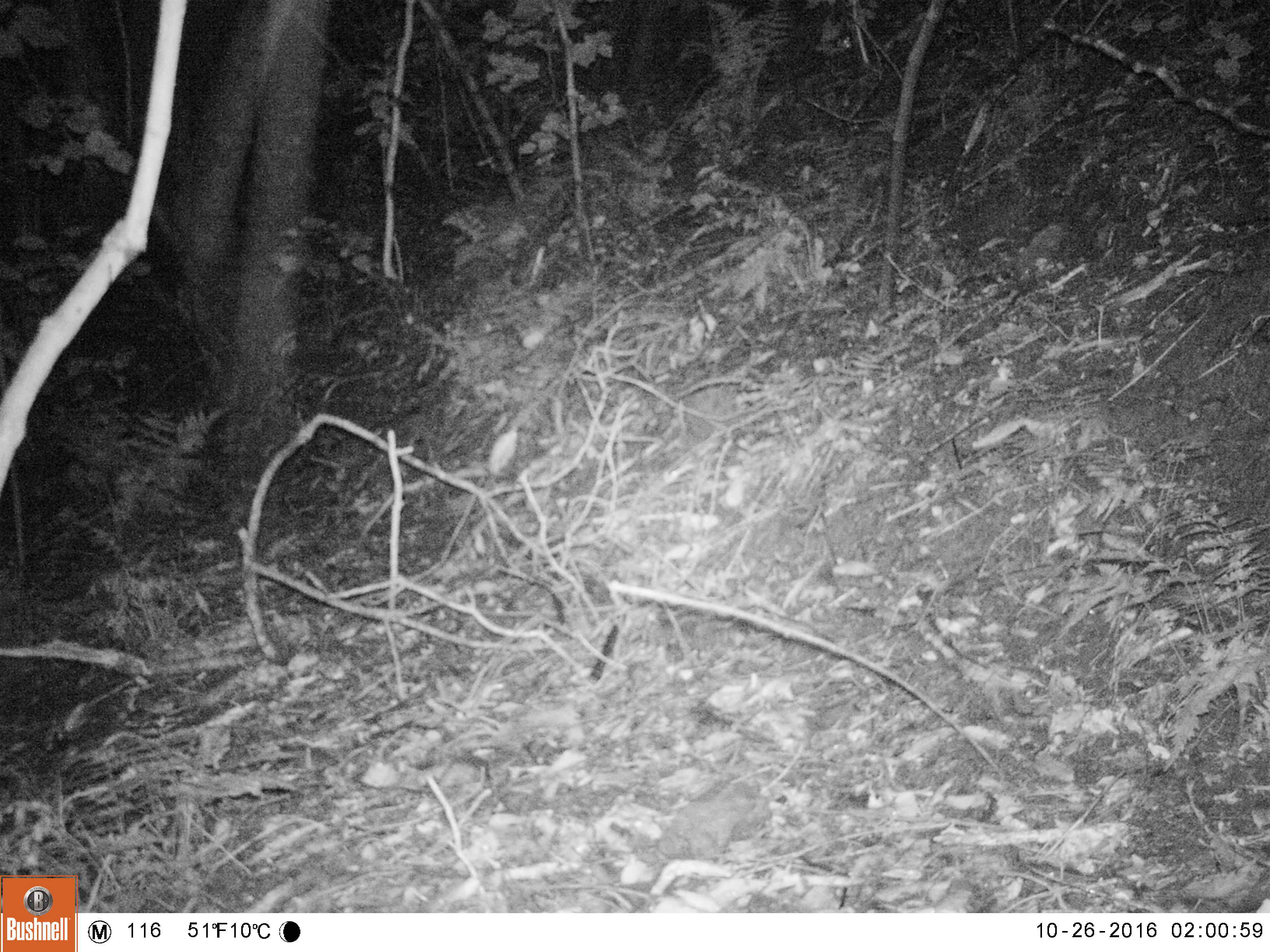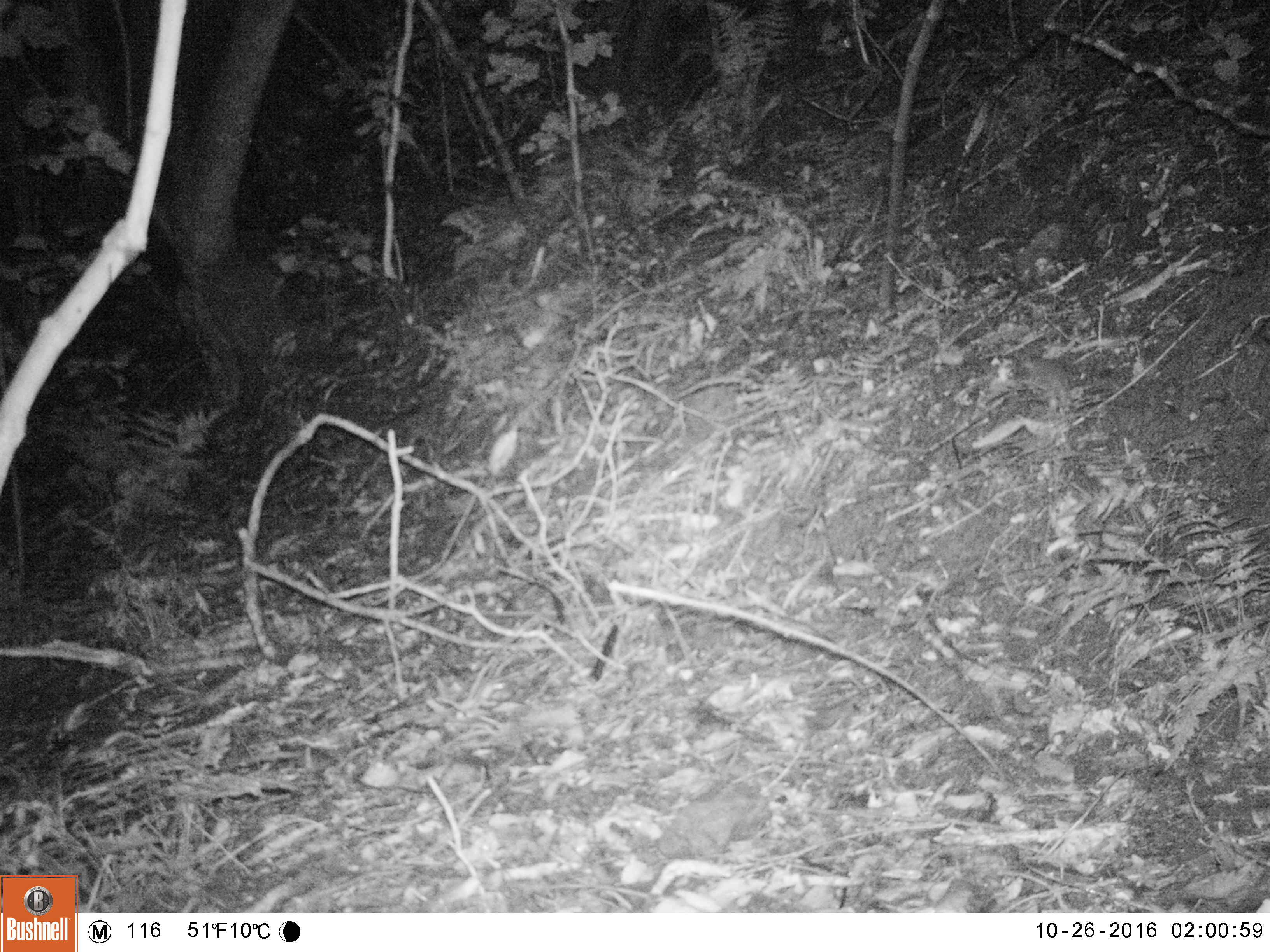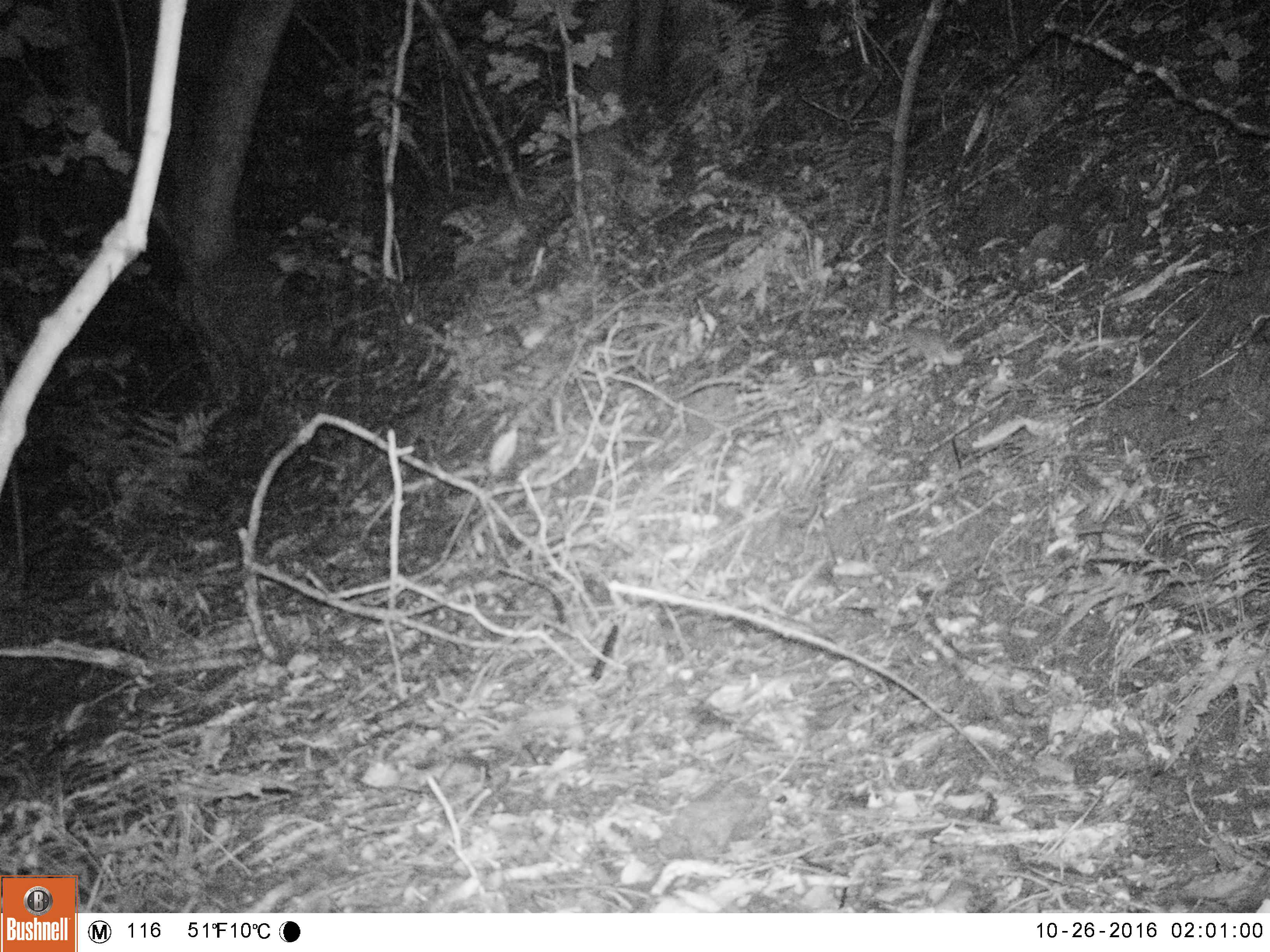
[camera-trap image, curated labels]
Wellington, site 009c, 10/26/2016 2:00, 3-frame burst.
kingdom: Animalia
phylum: Chordata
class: Mammalia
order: Rodentia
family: Muridae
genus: Mus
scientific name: Mus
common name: mouse